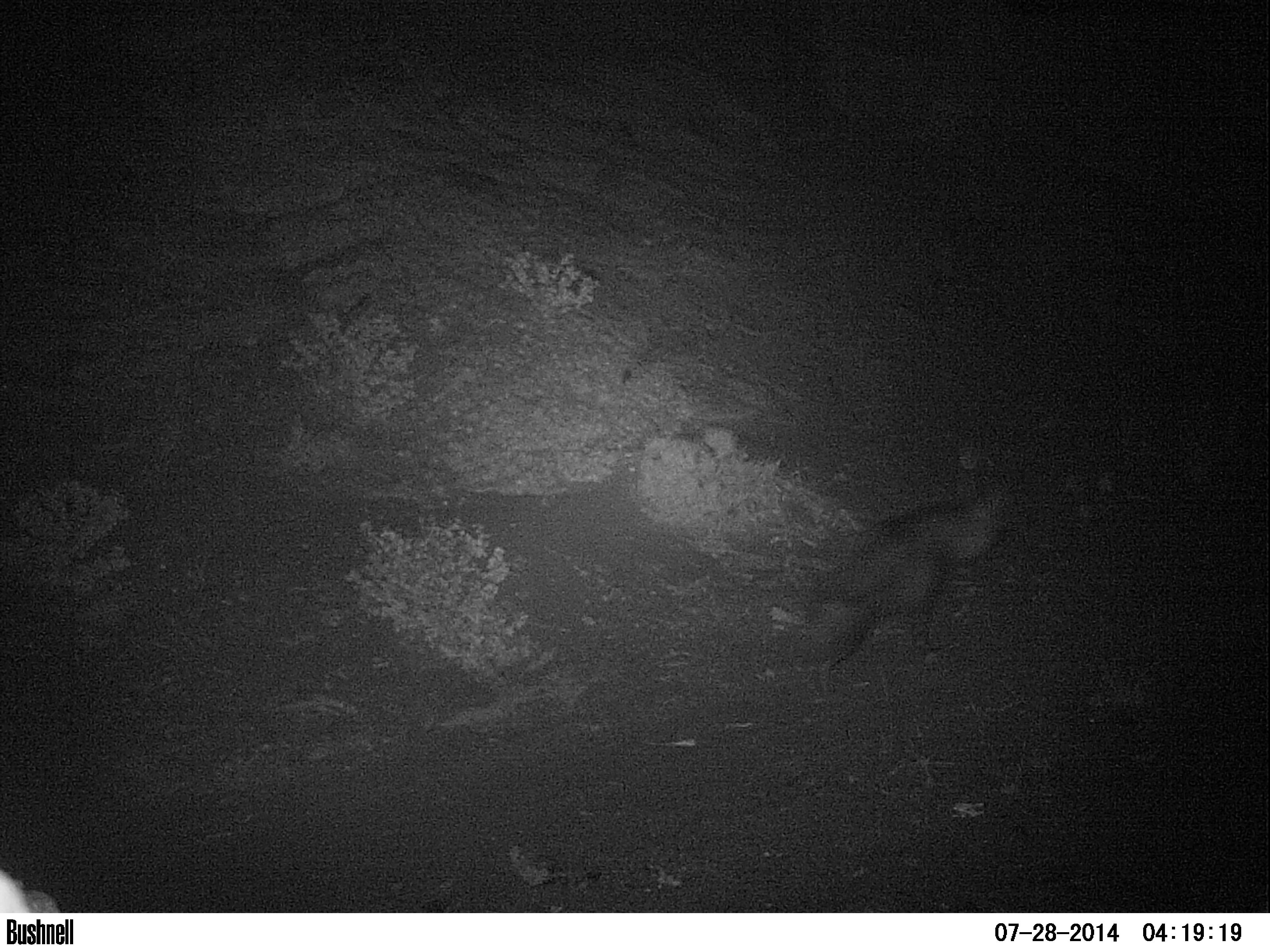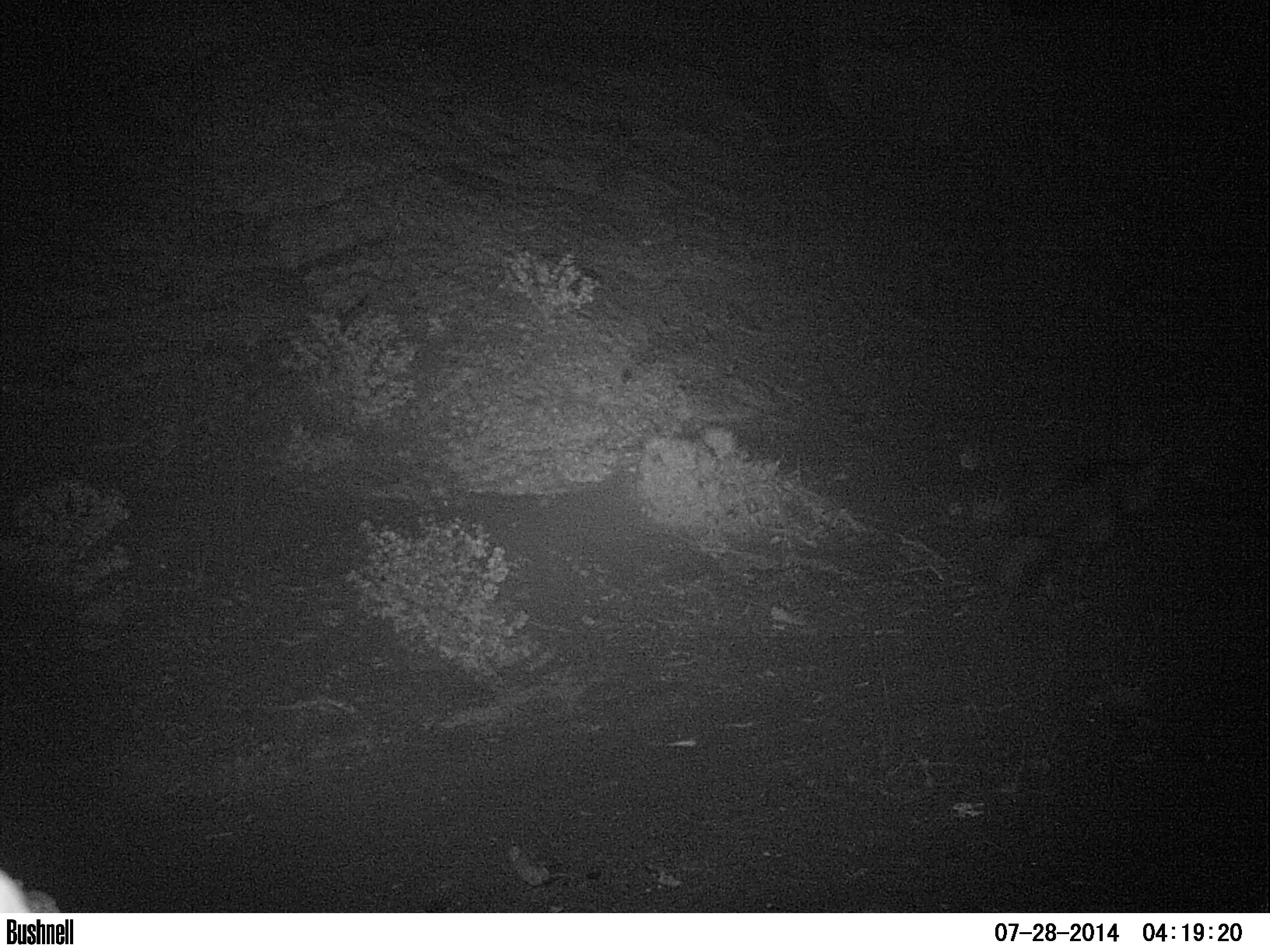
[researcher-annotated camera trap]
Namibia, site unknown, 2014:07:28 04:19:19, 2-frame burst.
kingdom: Animalia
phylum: Chordata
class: Mammalia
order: Carnivora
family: Hyaenidae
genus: Parahyaena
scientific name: Parahyaena brunnea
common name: brown hyena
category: hyaena brunnea